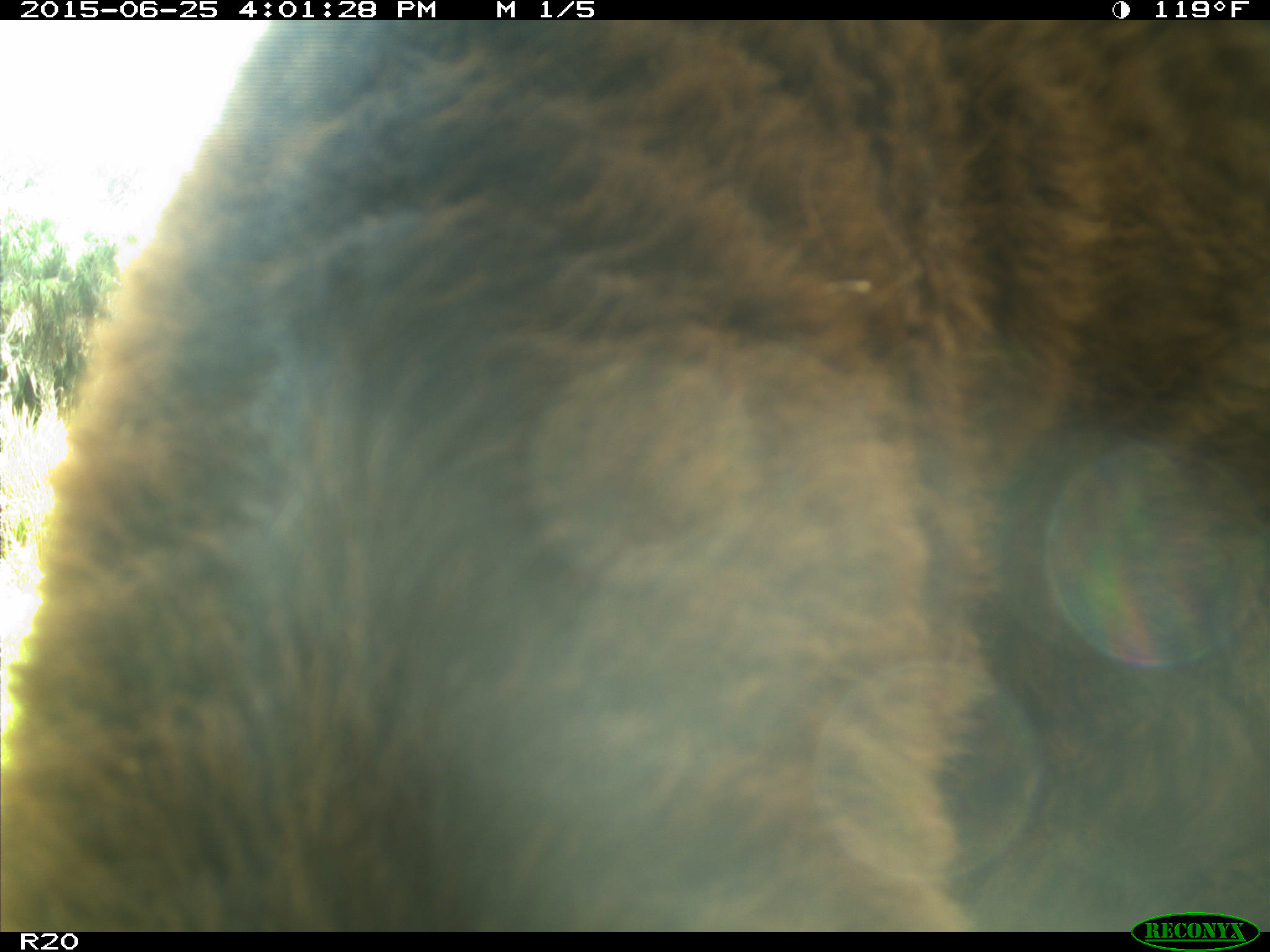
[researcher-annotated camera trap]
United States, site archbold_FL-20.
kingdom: Animalia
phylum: Chordata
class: Mammalia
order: Artiodactyla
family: Bovidae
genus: Bos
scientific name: Bos taurus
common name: domestic cow